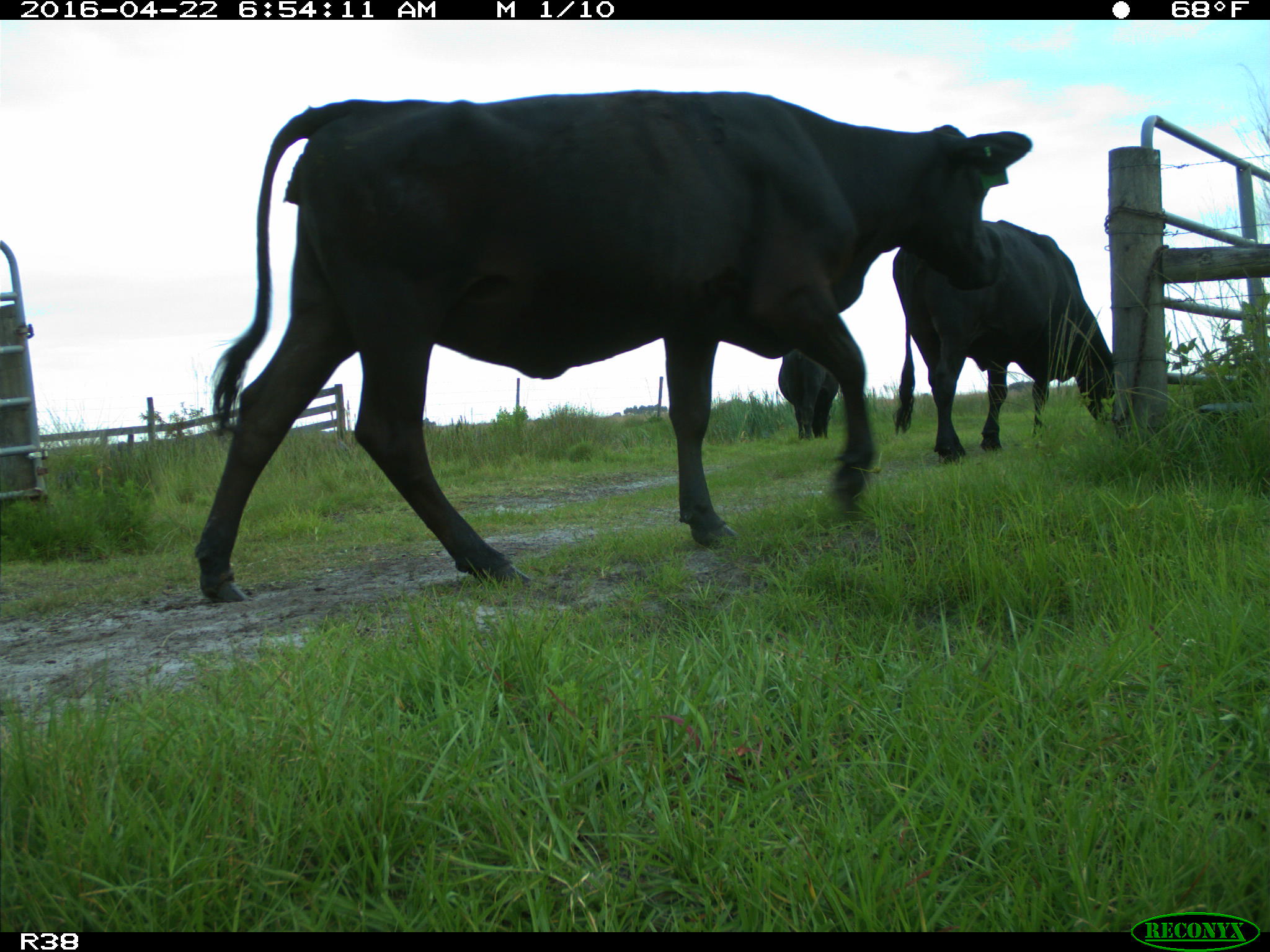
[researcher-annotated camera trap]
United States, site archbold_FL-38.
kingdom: Animalia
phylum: Chordata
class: Mammalia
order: Artiodactyla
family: Bovidae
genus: Bos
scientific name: Bos taurus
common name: domestic cow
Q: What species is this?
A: Bos taurus (domestic cow).